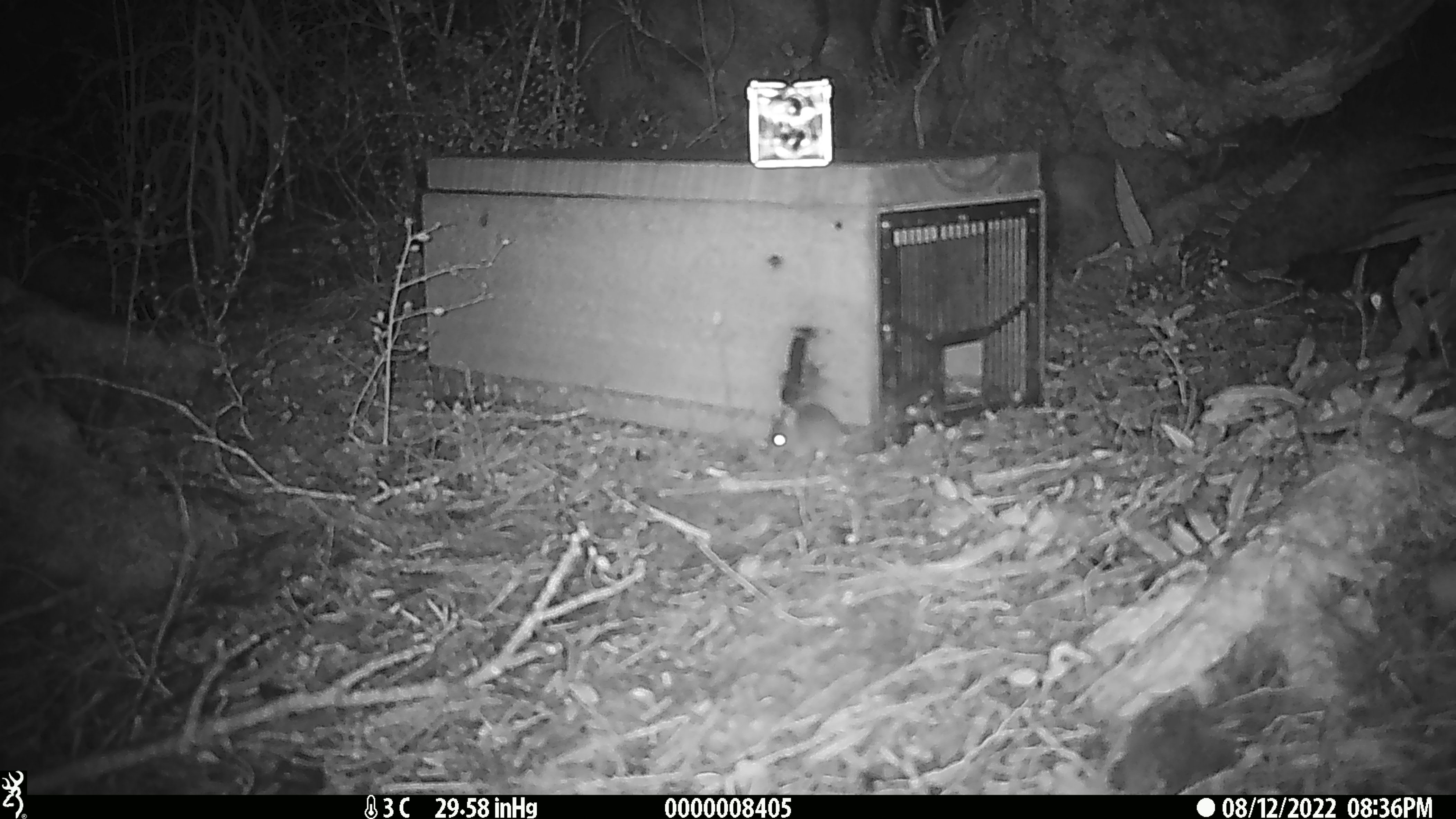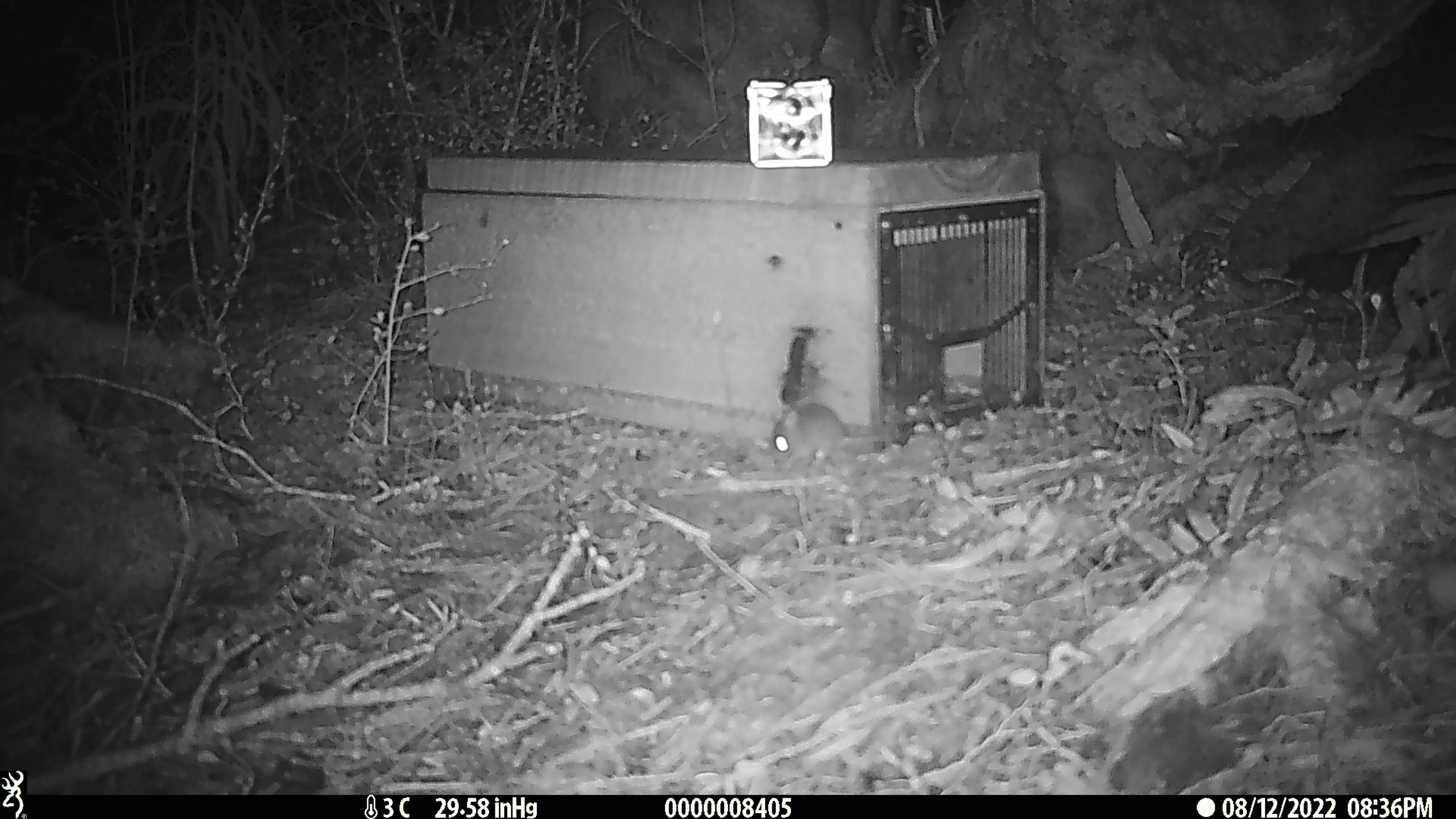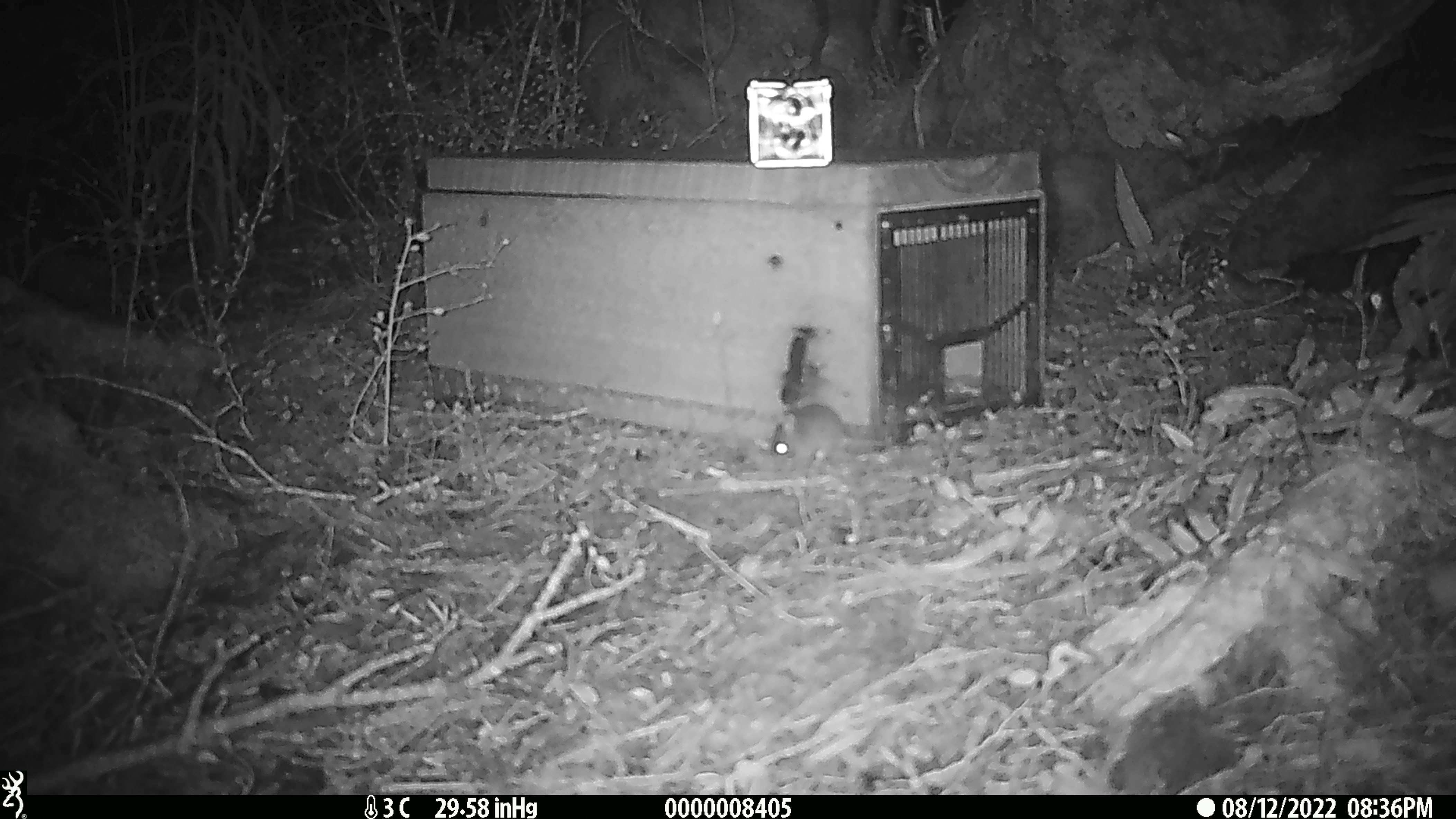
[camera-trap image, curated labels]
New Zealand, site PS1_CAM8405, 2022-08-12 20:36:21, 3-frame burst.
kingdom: Animalia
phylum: Chordata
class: Mammalia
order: Rodentia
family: Muridae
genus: Mus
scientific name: Mus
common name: mouse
Mouse (Mus).